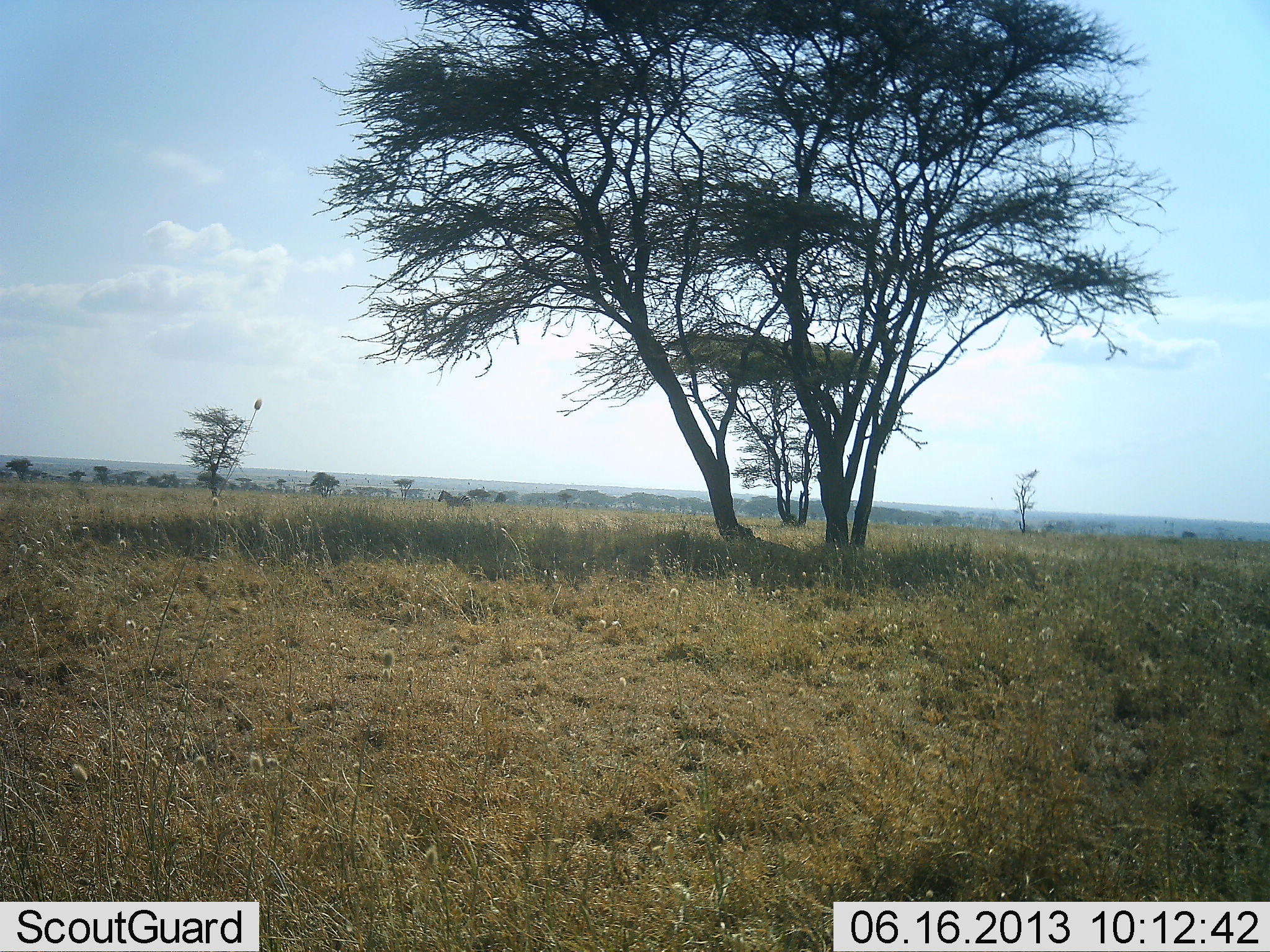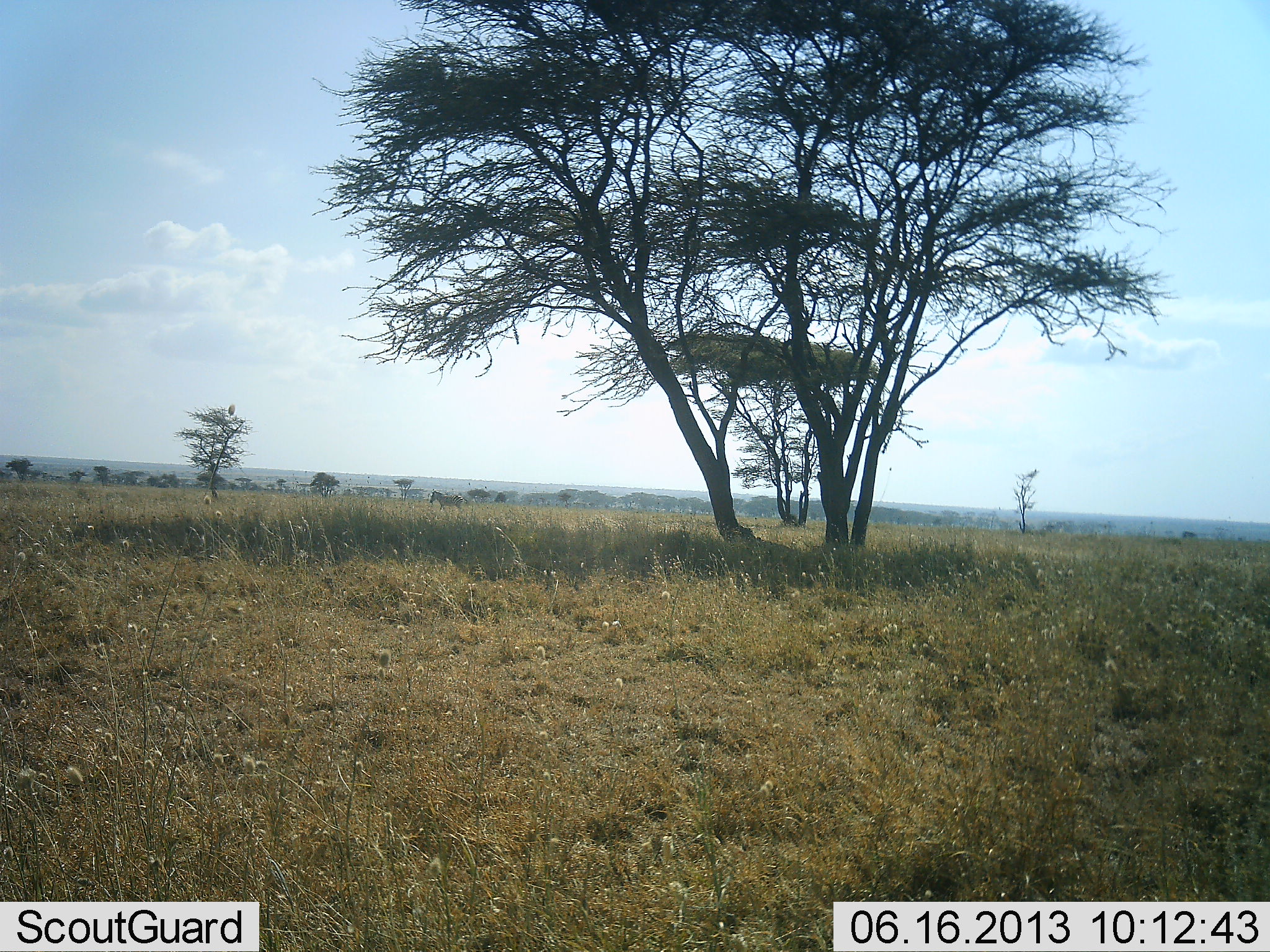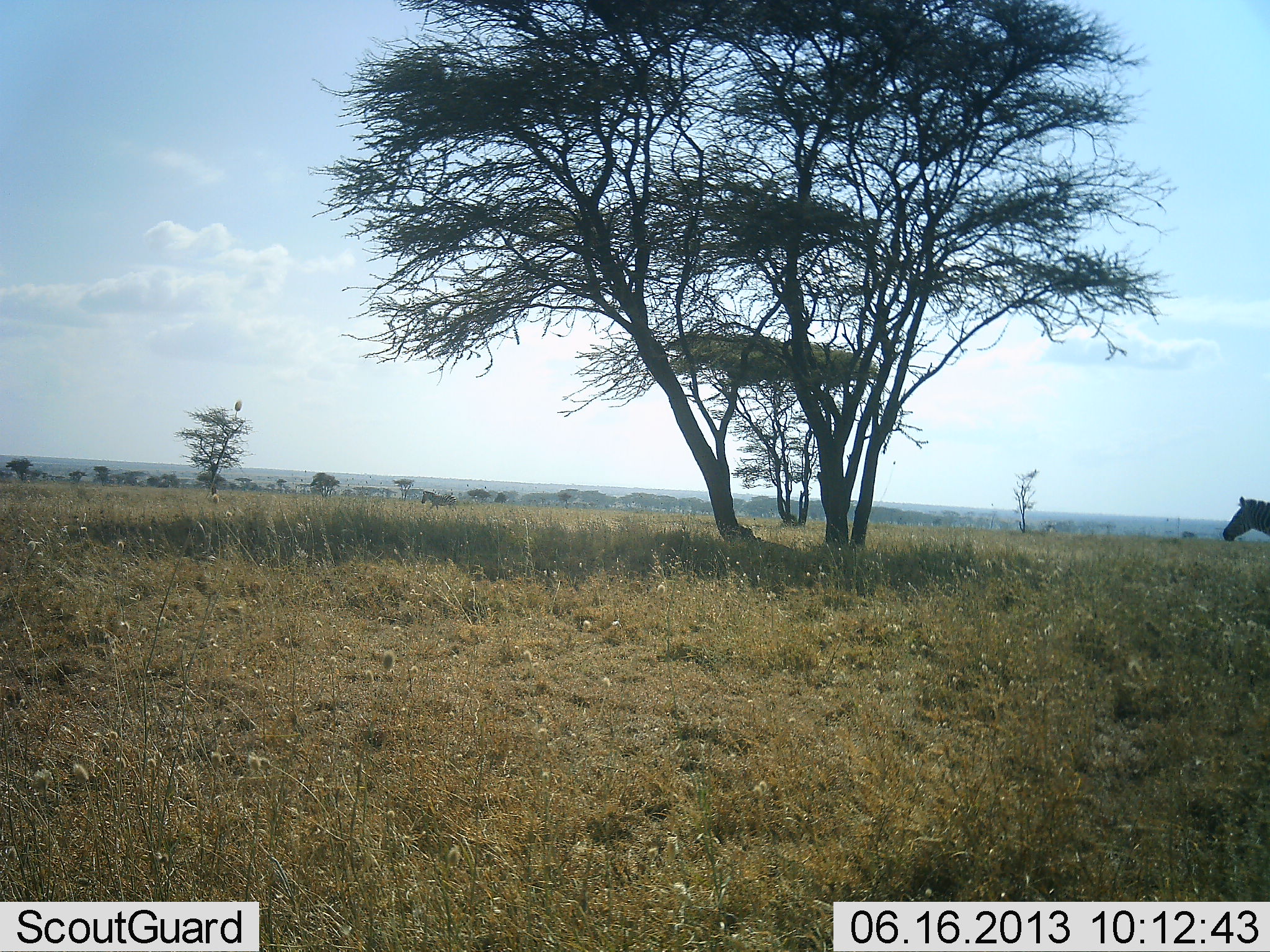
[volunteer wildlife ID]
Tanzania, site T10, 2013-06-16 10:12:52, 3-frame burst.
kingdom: Animalia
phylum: Chordata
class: Mammalia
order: Perissodactyla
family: Equidae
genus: Equus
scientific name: Equus quagga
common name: plains zebra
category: zebra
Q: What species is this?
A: Zebra (plains zebra) (Equus quagga).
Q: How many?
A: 1.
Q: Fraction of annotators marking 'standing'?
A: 10%.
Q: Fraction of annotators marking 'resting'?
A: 0%.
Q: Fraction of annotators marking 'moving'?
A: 90%.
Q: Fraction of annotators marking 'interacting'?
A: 0%.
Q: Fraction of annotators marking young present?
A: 0%.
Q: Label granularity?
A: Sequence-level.